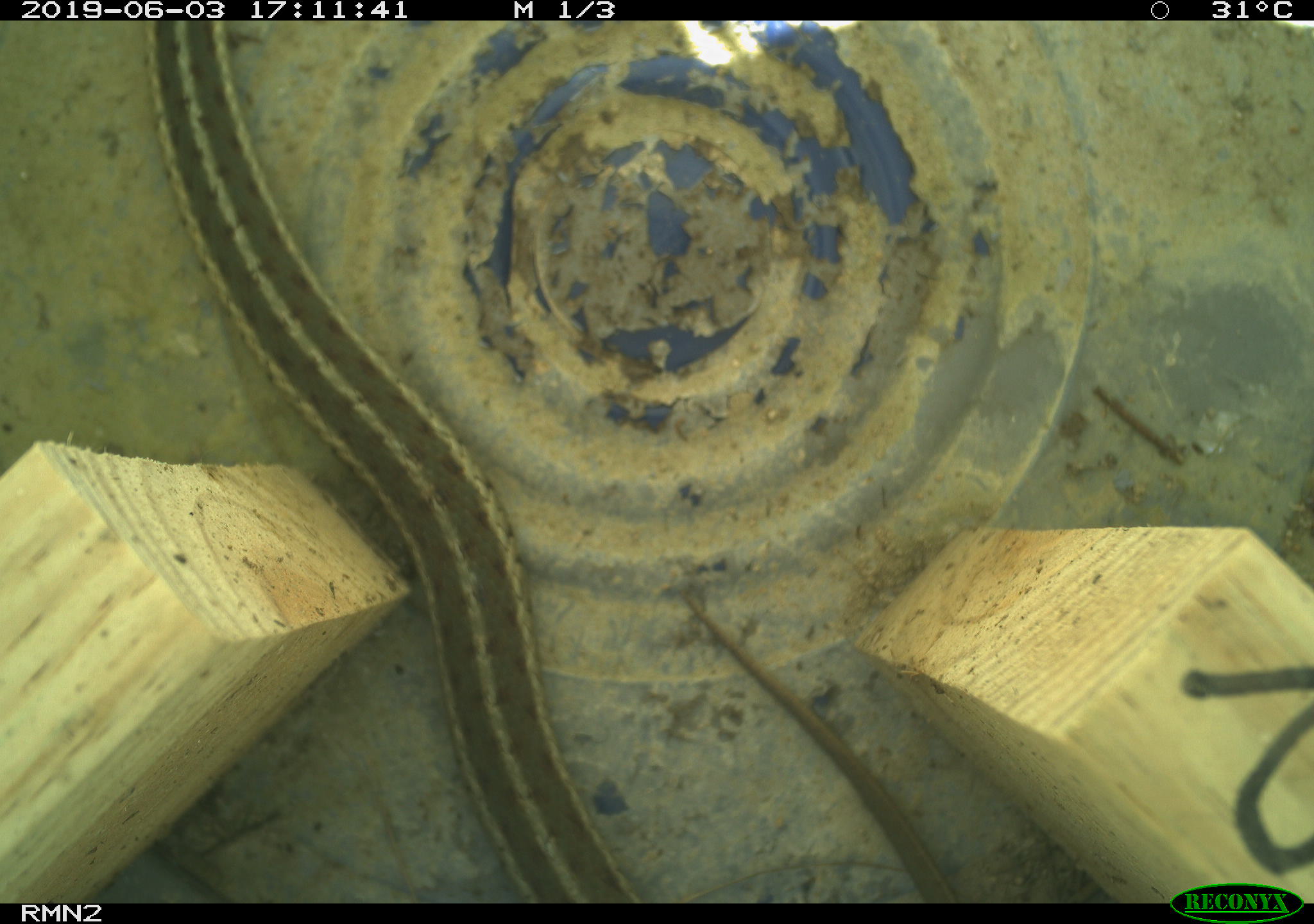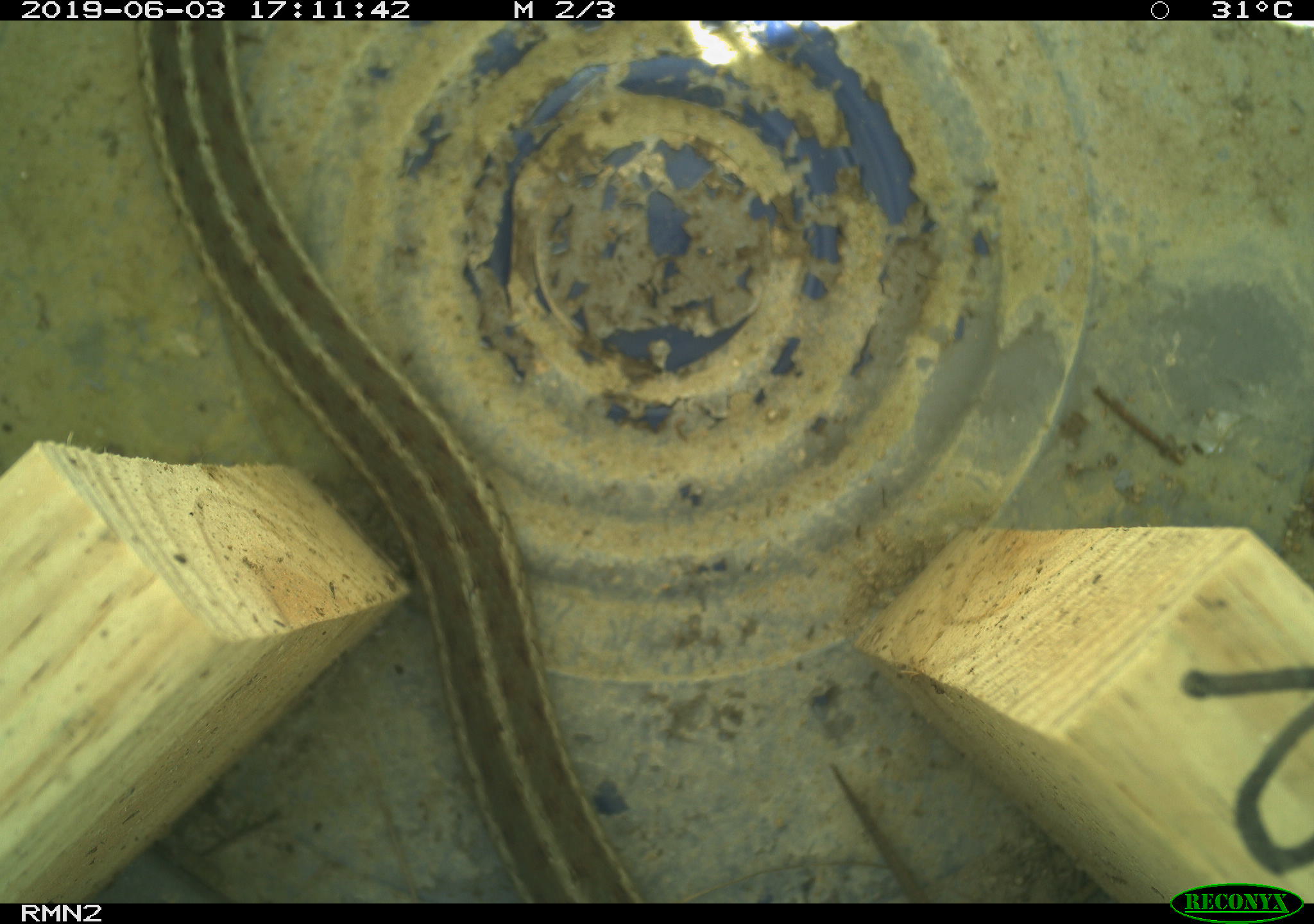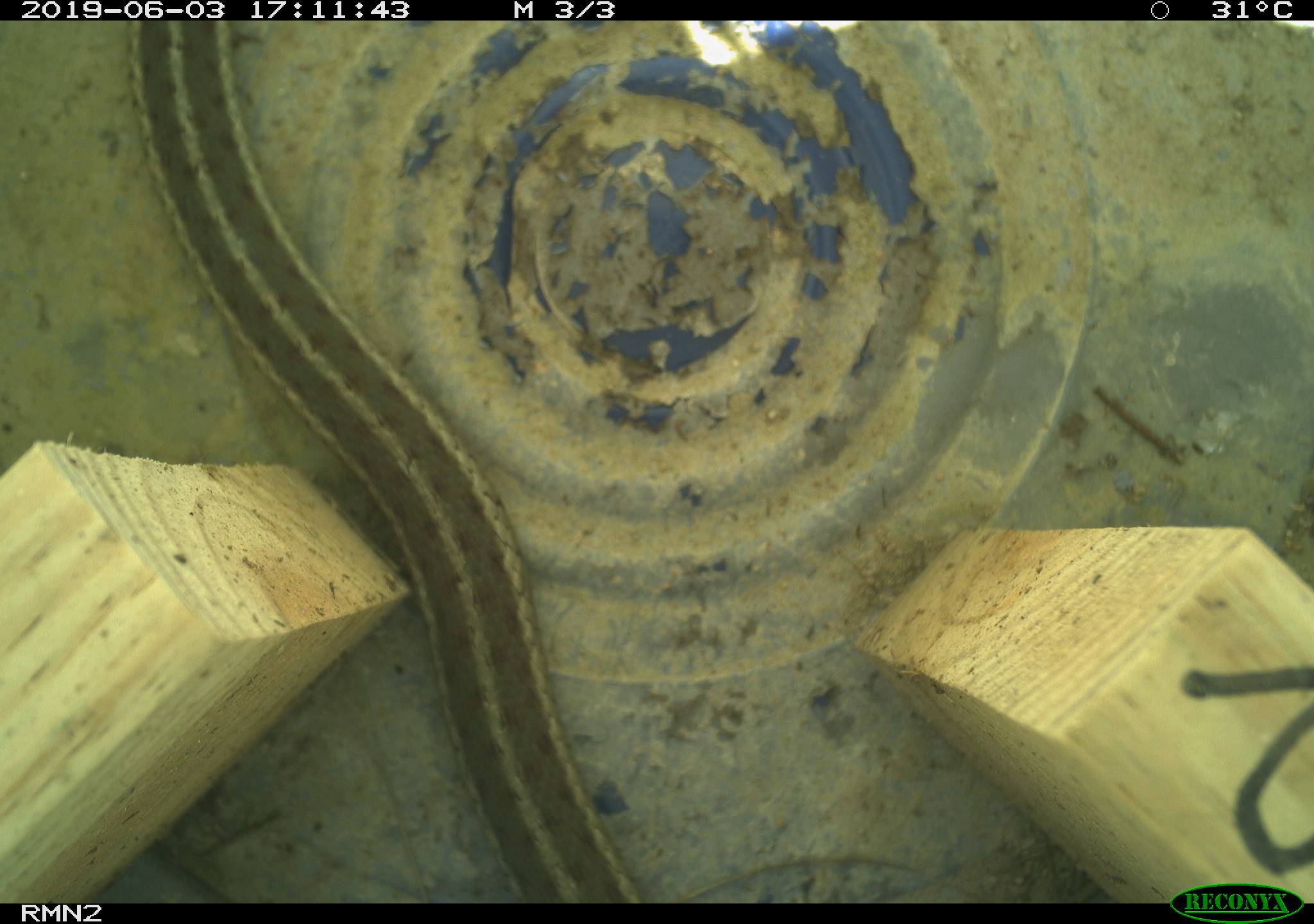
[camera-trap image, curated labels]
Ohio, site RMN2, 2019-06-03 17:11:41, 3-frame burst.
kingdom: Animalia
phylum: Chordata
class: Reptilia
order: Squamata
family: Colubridae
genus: Thamnophis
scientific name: Thamnophis sirtalis sirtalis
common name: eastern gartersnake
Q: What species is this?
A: Eastern gartersnake (Thamnophis sirtalis sirtalis).